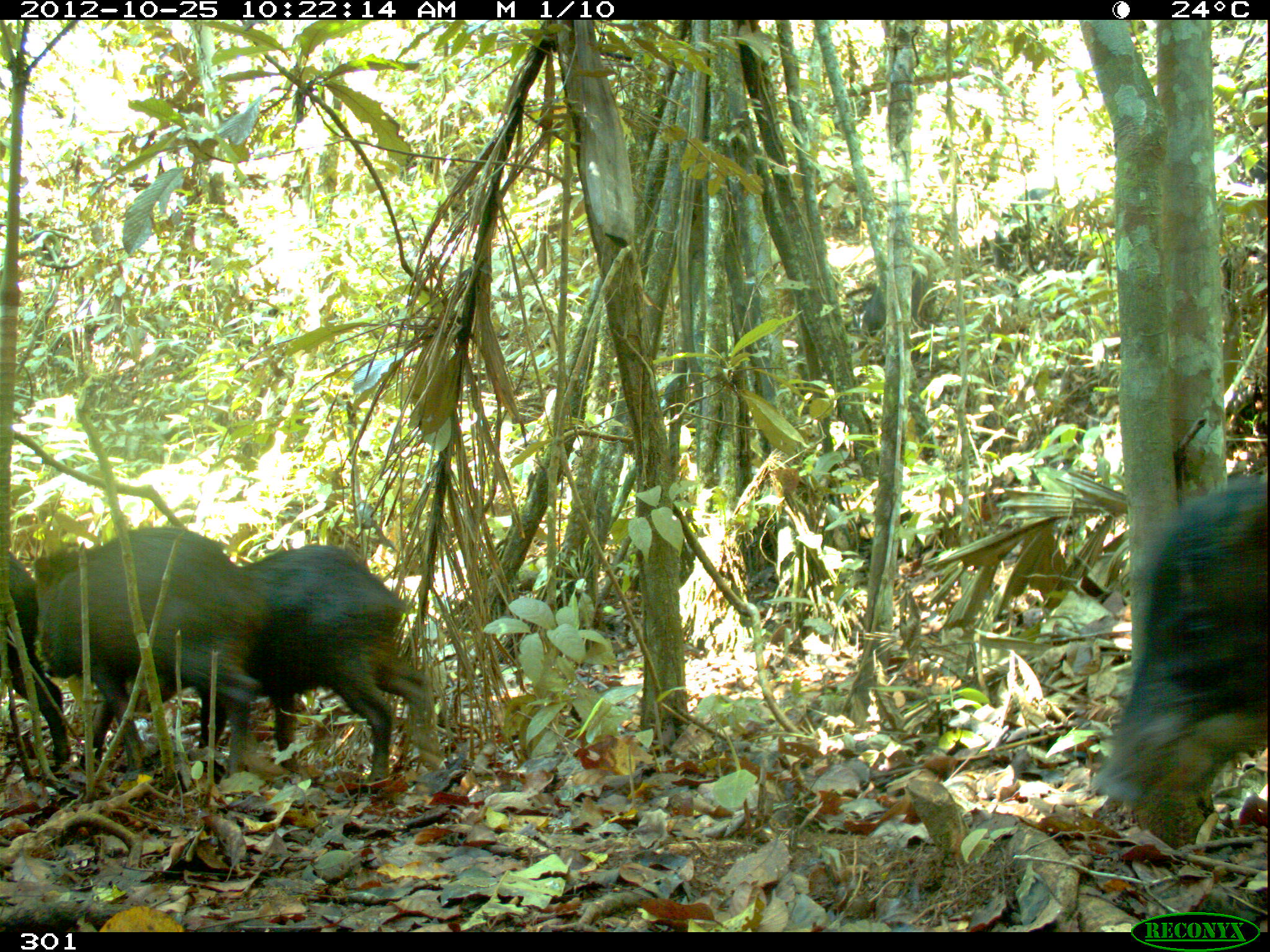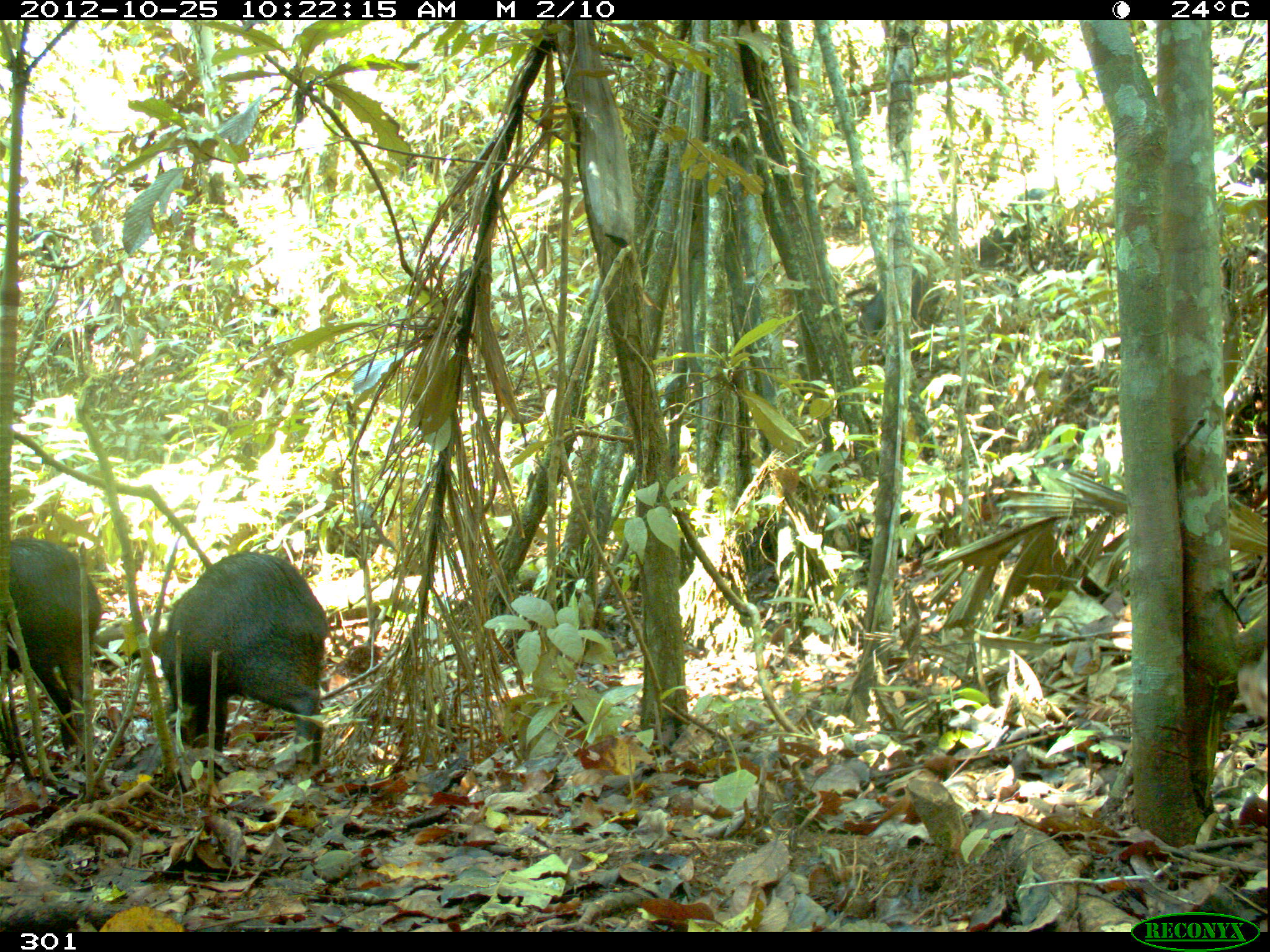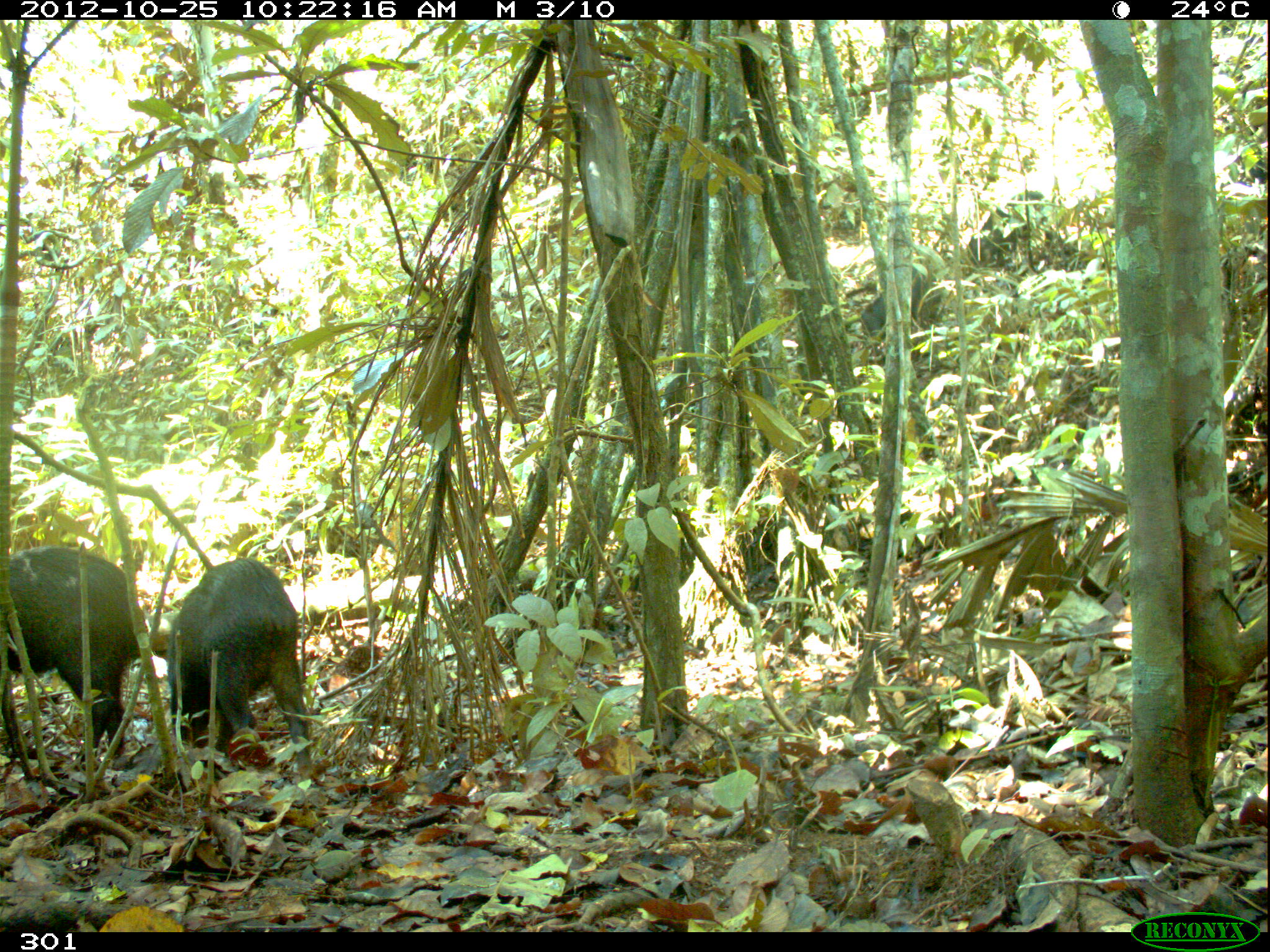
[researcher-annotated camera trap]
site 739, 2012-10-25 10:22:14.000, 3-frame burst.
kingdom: Animalia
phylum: Chordata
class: Mammalia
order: Artiodactyla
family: Tayassuidae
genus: Tayassu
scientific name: Tayassu pecari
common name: white-lipped peccary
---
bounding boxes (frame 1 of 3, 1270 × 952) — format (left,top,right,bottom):
tayassu pecari: (1093,478,1269,812); (199,544,435,780); (32,526,266,764); (4,550,68,770); (993,187,1065,271); (860,264,938,339)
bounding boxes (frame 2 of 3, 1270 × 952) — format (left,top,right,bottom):
tayassu pecari: (153,549,326,774); (7,536,101,753); (981,187,1066,269); (853,271,945,334); (1237,647,1266,723)